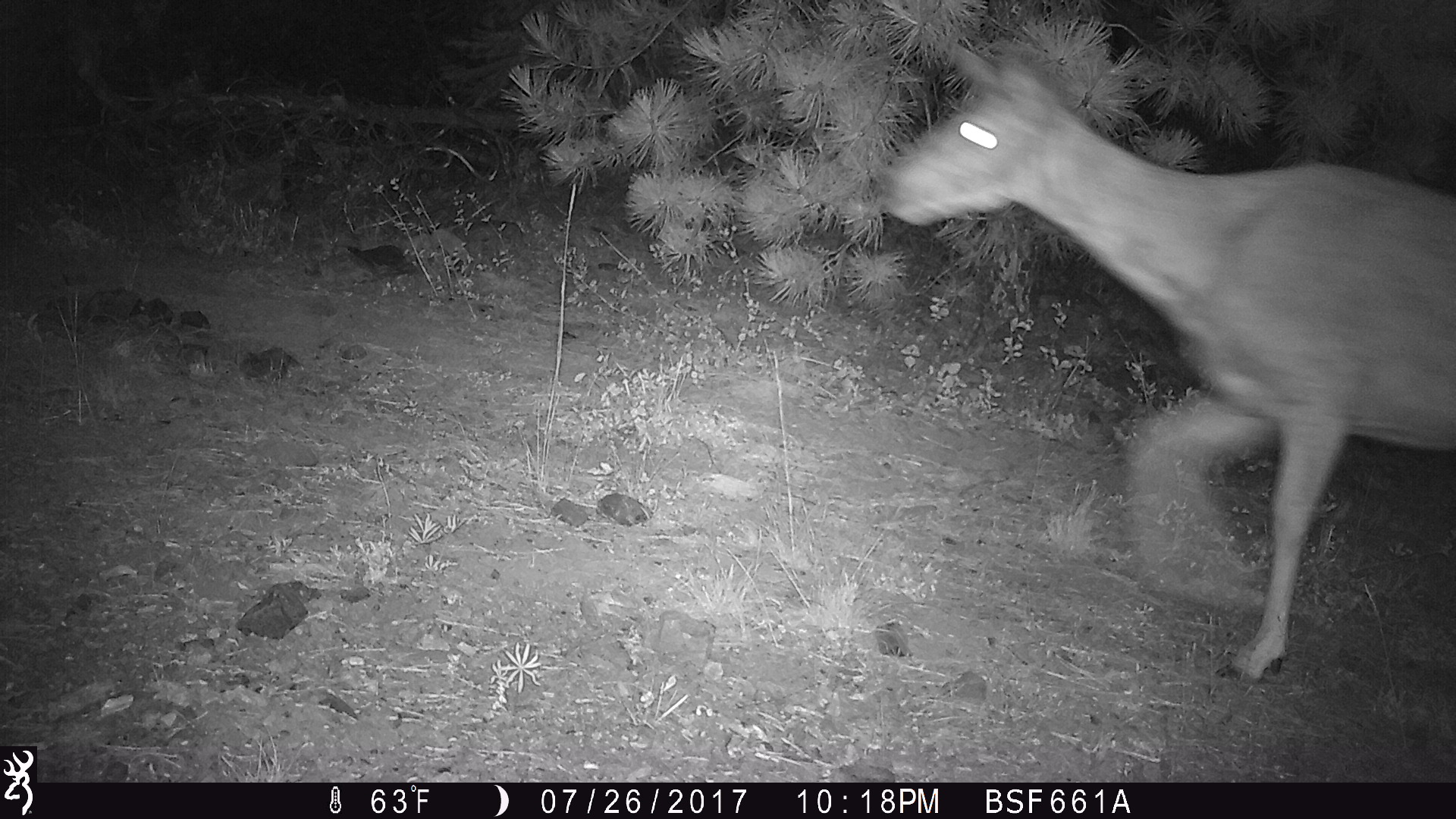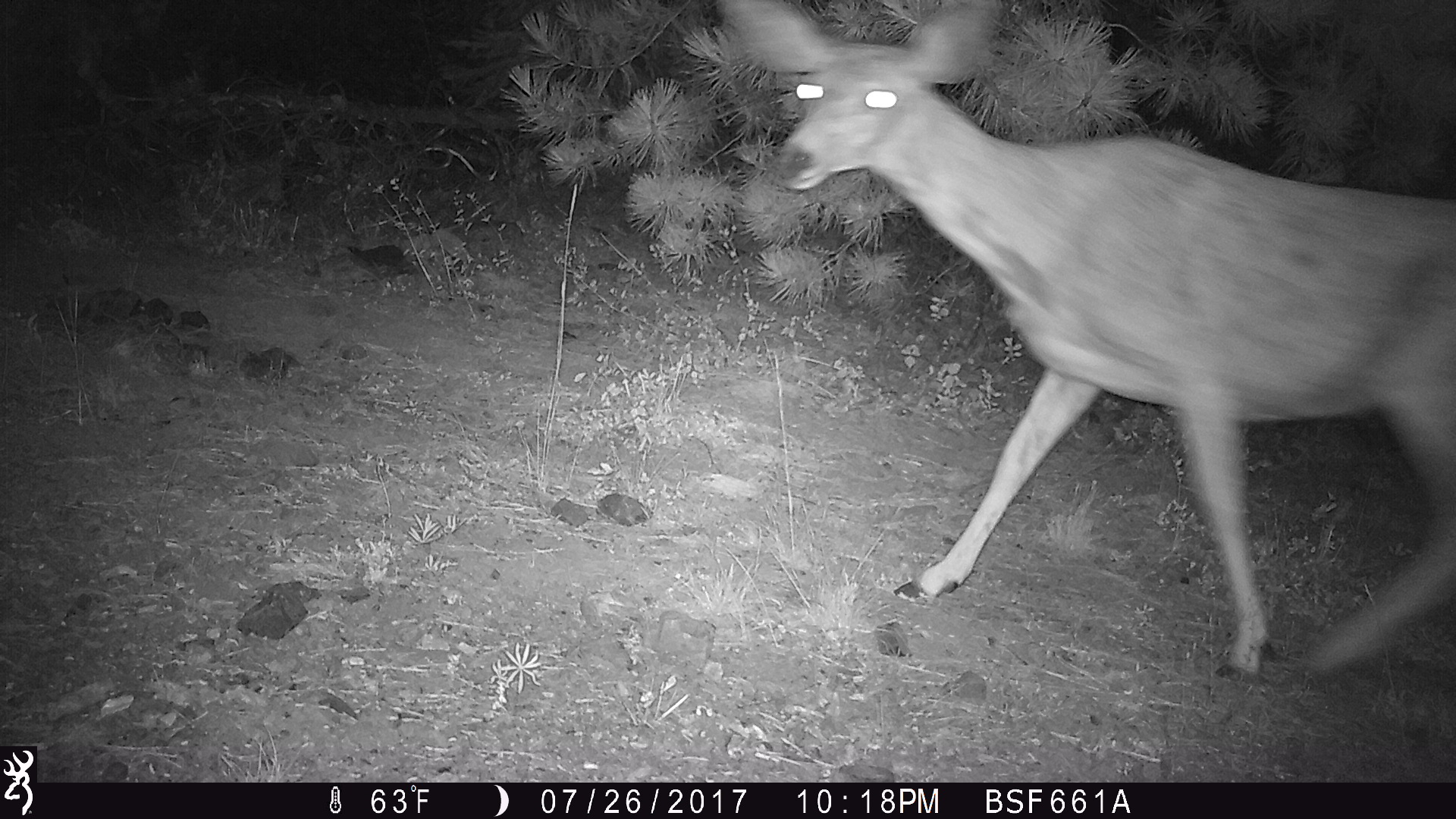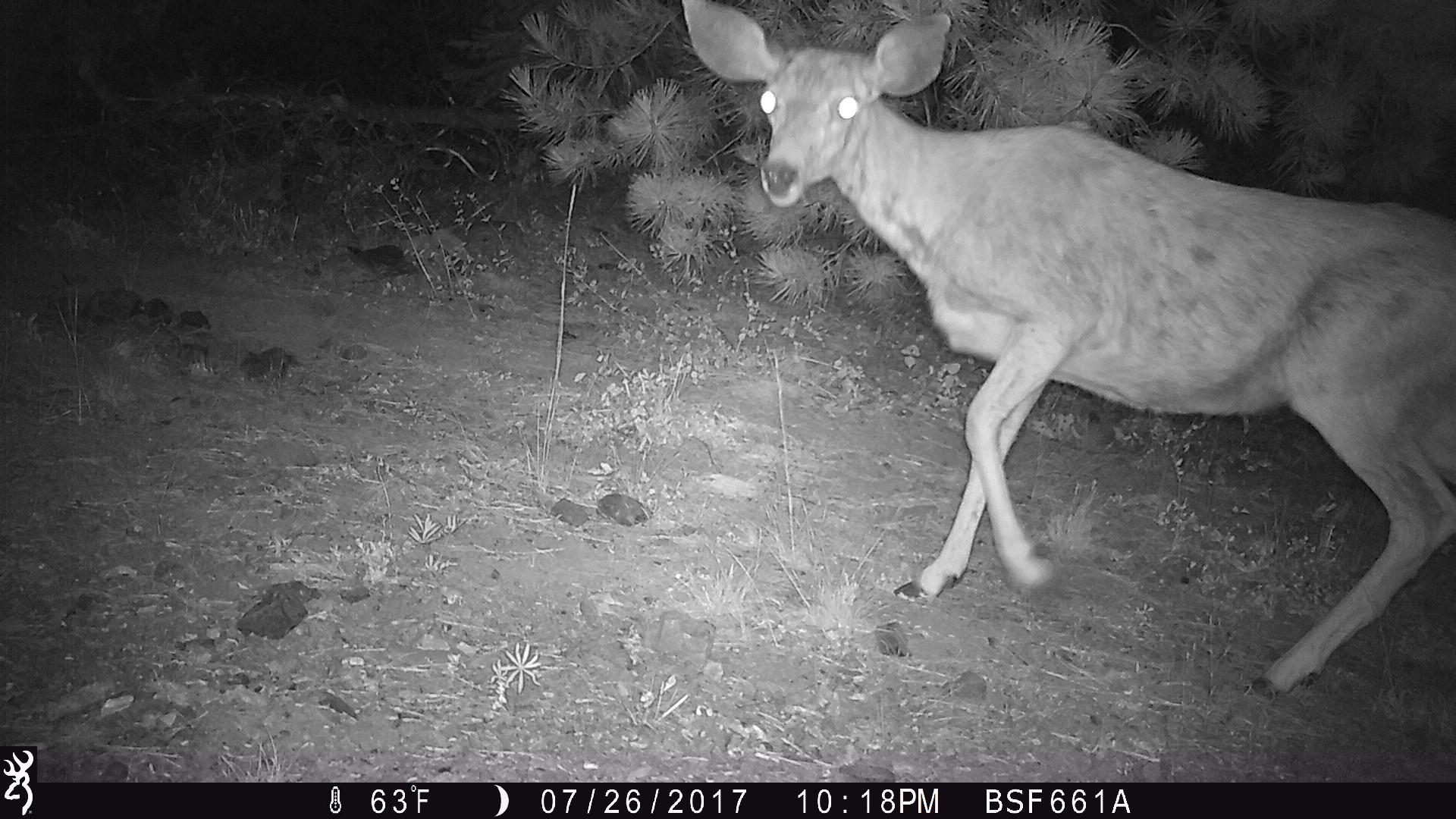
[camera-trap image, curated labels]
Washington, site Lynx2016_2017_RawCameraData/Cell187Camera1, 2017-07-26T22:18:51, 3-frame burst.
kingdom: Animalia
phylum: Chordata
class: Mammalia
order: Artiodactyla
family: Cervidae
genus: Odocoileus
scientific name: Odocoileus hemionus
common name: mule deer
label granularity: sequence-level